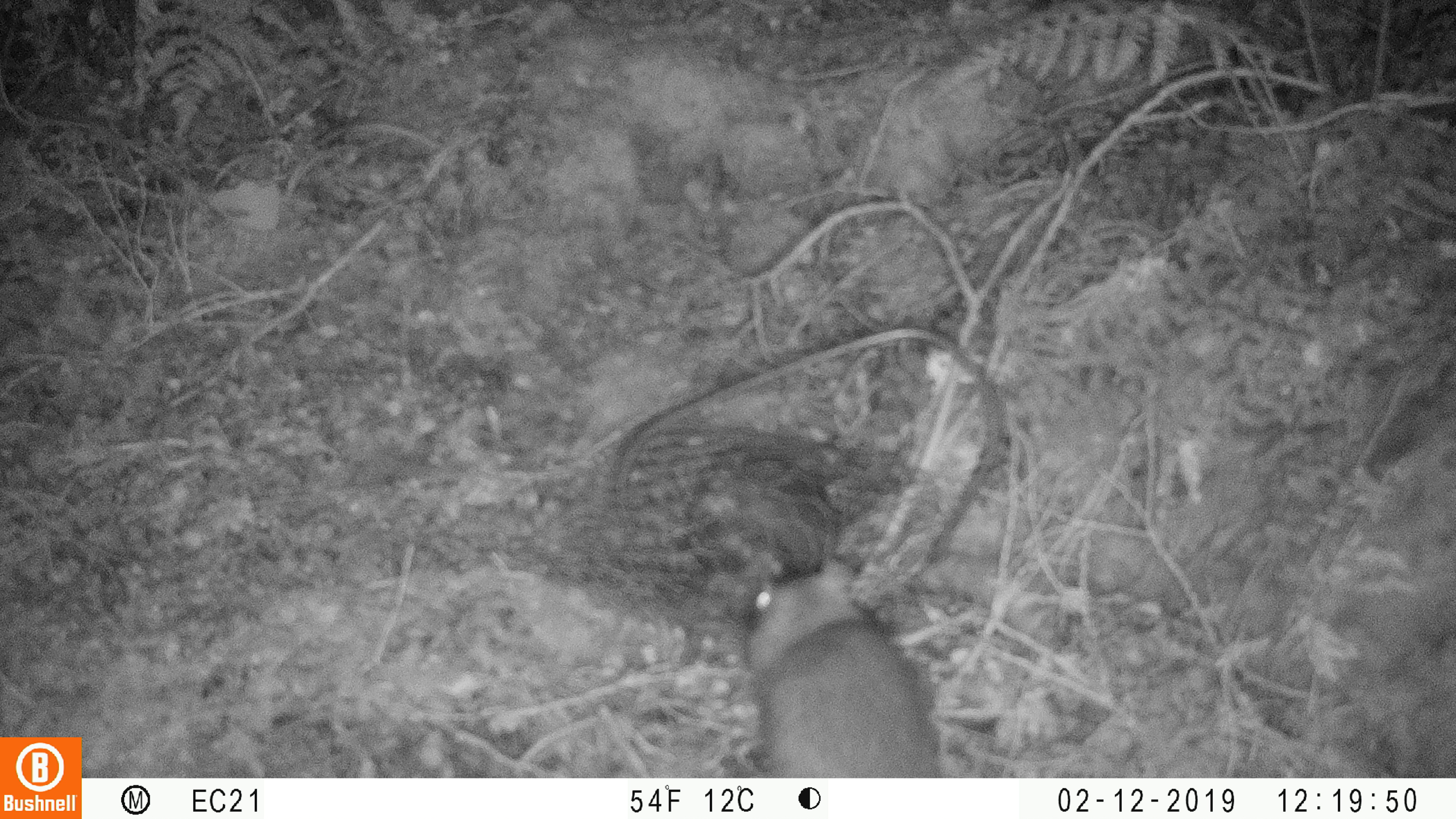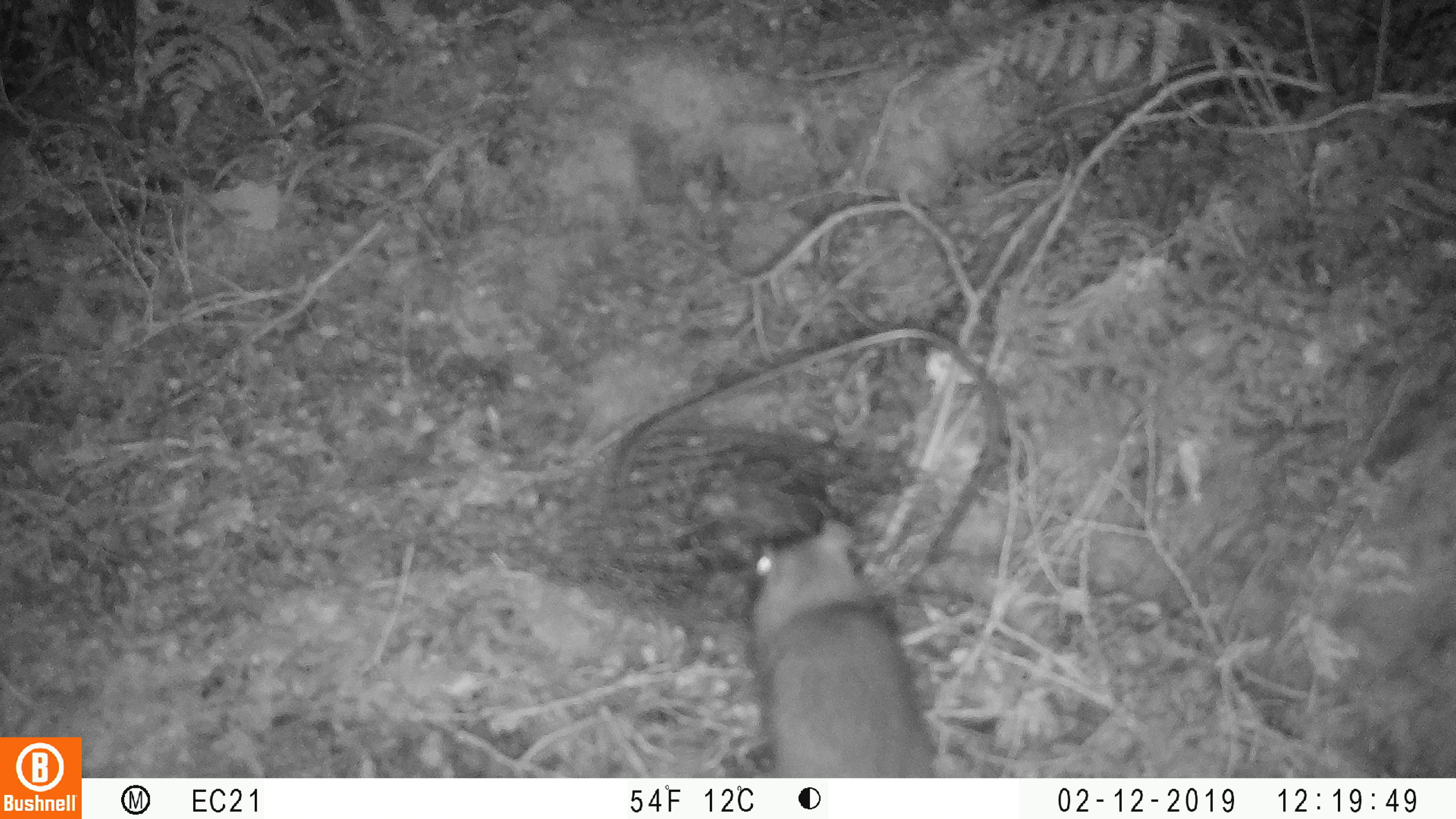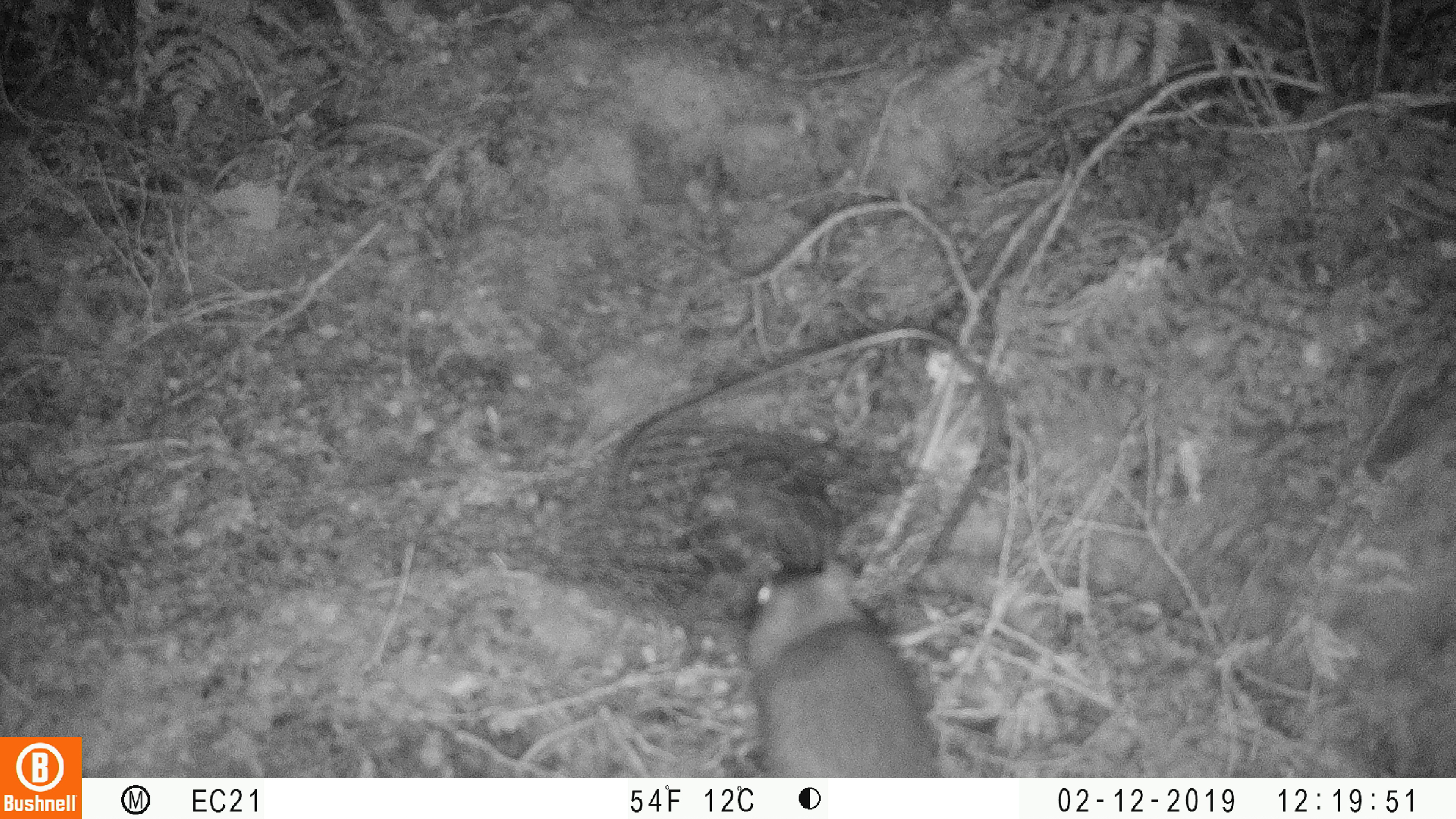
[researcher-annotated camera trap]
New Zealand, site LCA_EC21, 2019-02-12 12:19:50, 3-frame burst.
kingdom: Animalia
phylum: Chordata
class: Mammalia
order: Rodentia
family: Muridae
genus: Rattus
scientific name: Rattus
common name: rat